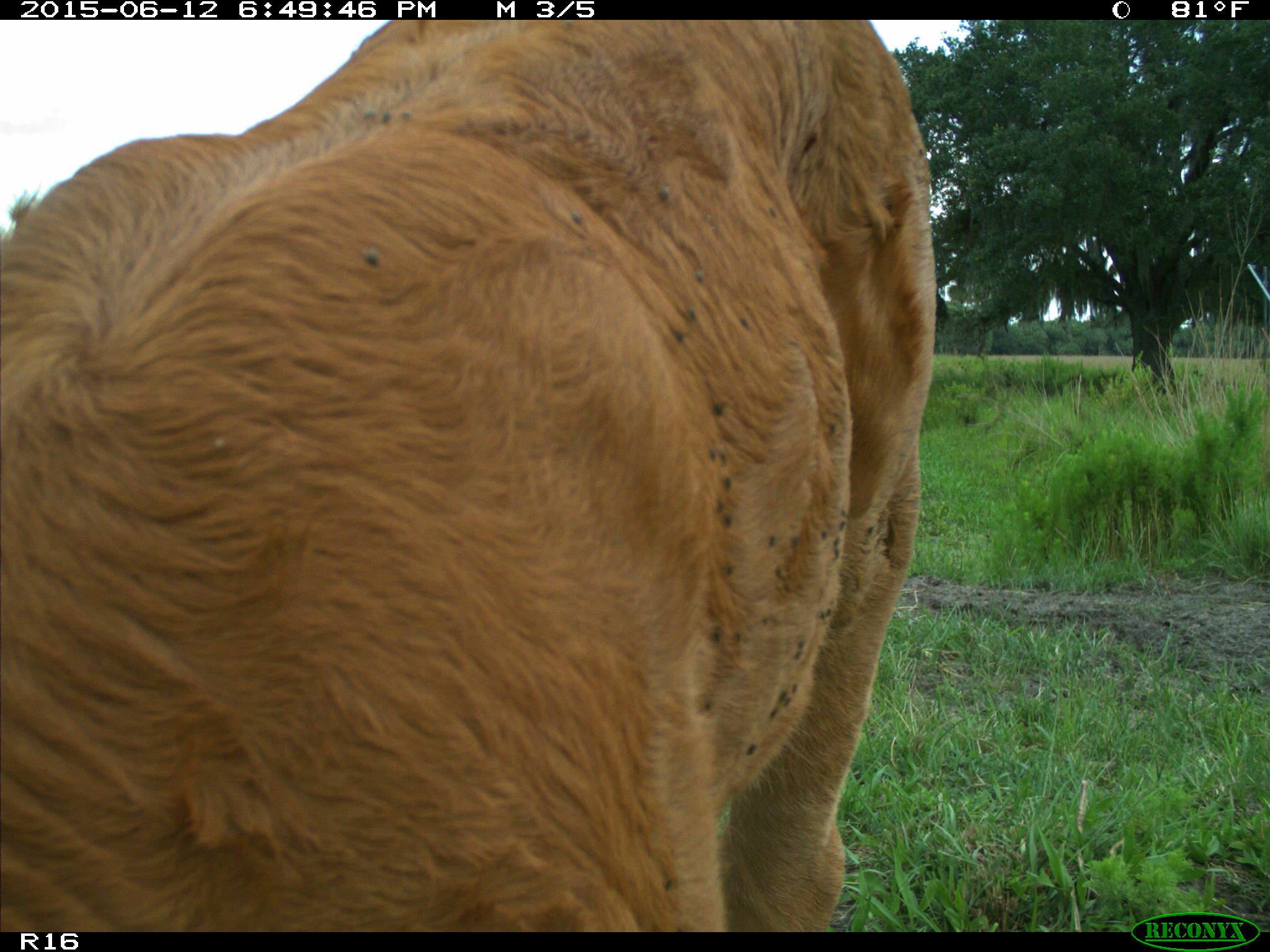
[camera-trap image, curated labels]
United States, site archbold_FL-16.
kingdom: Animalia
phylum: Chordata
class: Mammalia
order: Artiodactyla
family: Bovidae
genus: Bos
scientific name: Bos taurus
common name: domestic cow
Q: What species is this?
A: Bos taurus (domestic cow).